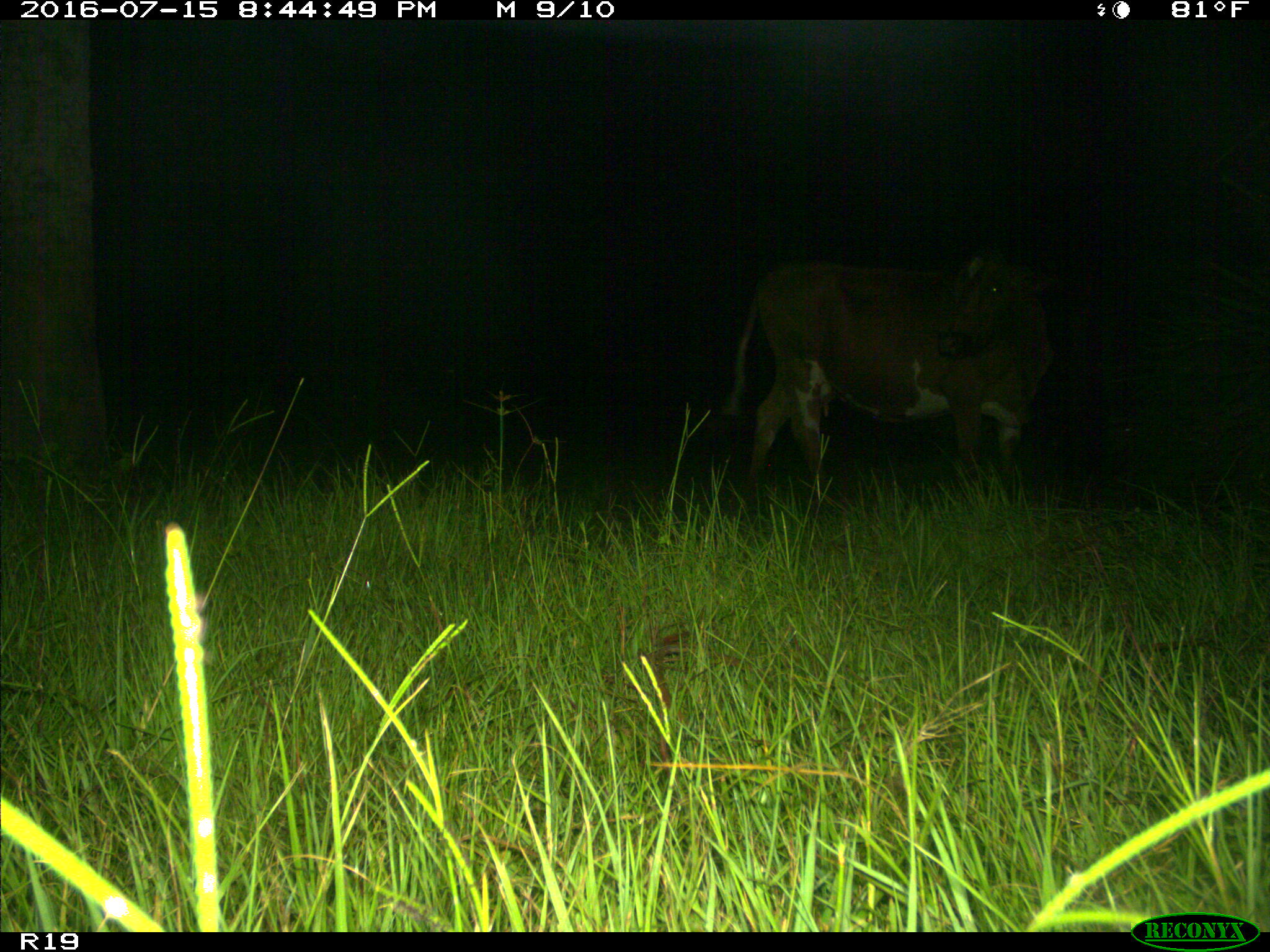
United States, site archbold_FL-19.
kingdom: Animalia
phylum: Chordata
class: Mammalia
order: Artiodactyla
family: Bovidae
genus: Bos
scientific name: Bos taurus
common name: domestic cow